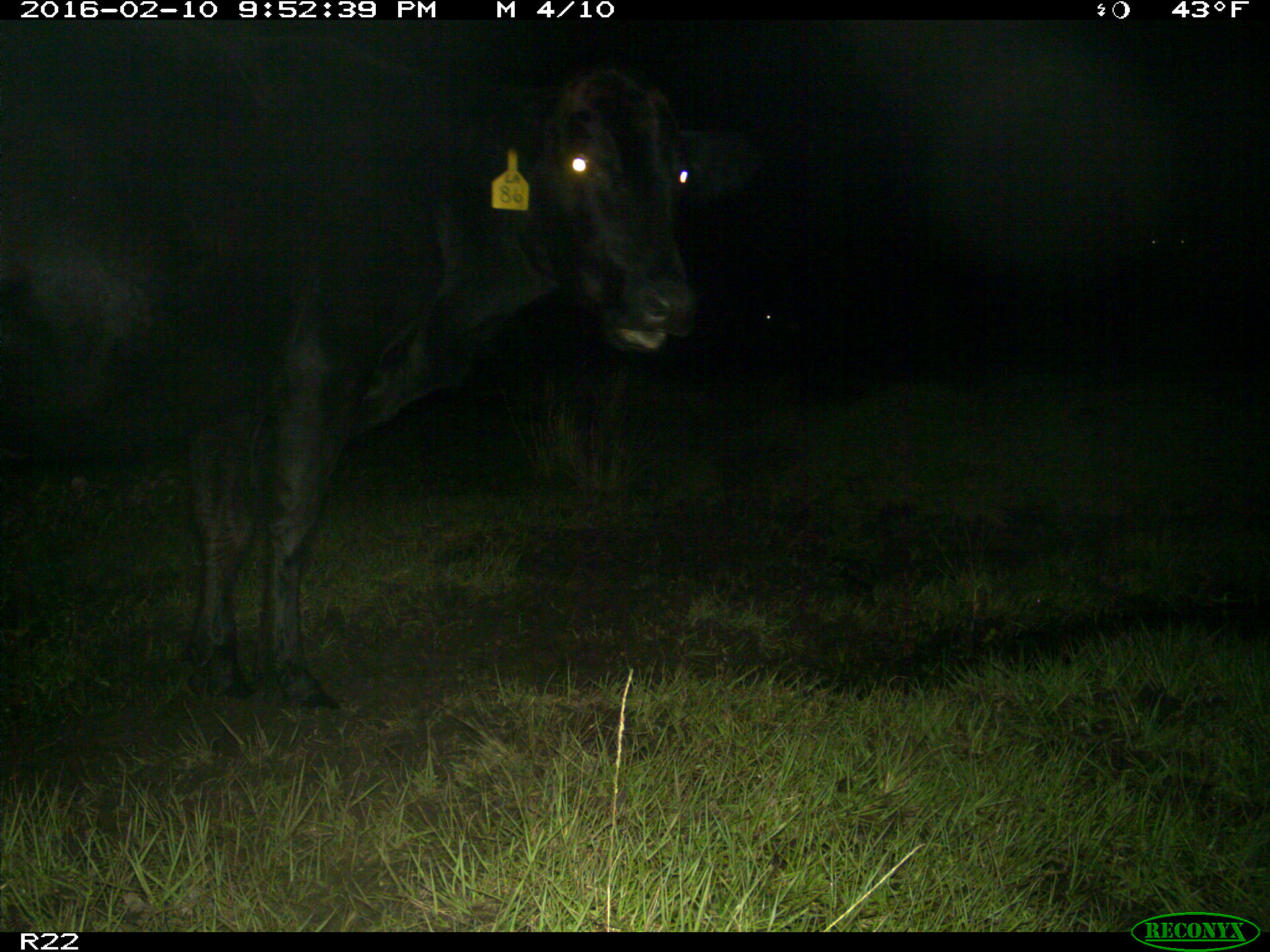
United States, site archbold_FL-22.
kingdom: Animalia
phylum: Chordata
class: Mammalia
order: Artiodactyla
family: Bovidae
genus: Bos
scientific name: Bos taurus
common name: domestic cow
Bos taurus (domestic cow).